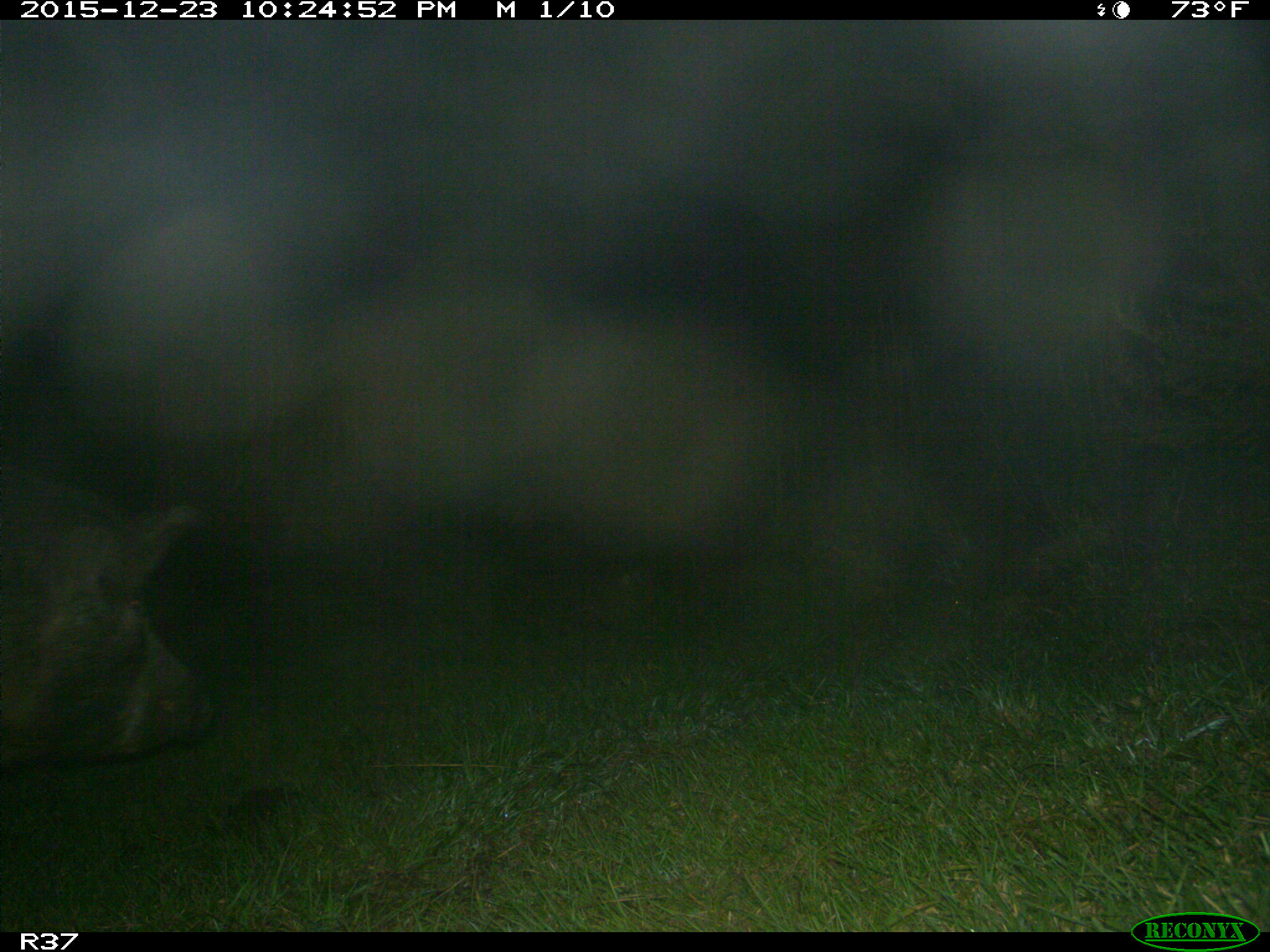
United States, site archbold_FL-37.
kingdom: Animalia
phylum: Chordata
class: Mammalia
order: Artiodactyla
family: Suidae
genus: Sus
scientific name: Sus scrofa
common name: wild boar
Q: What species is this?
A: Sus scrofa (wild boar).